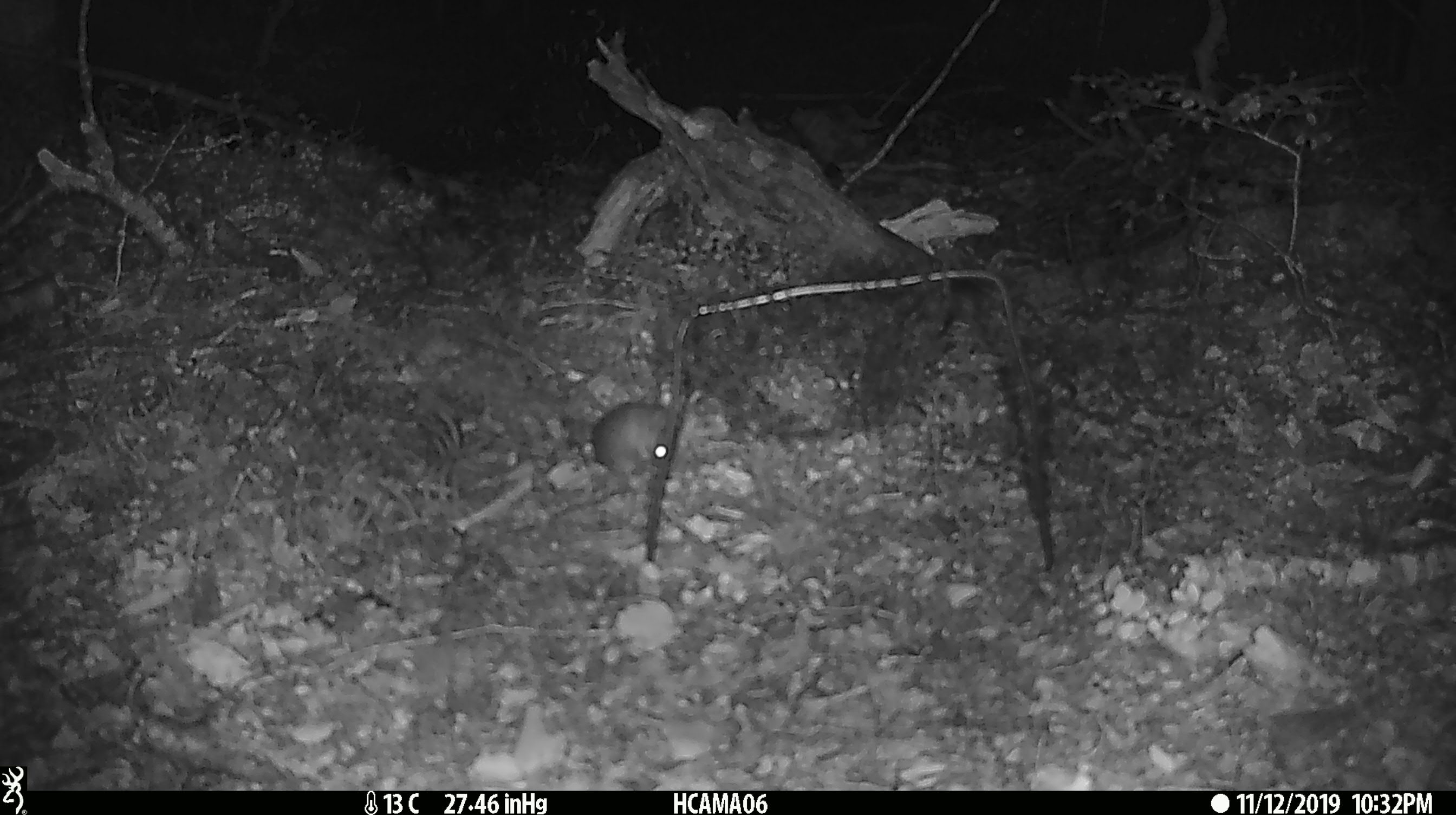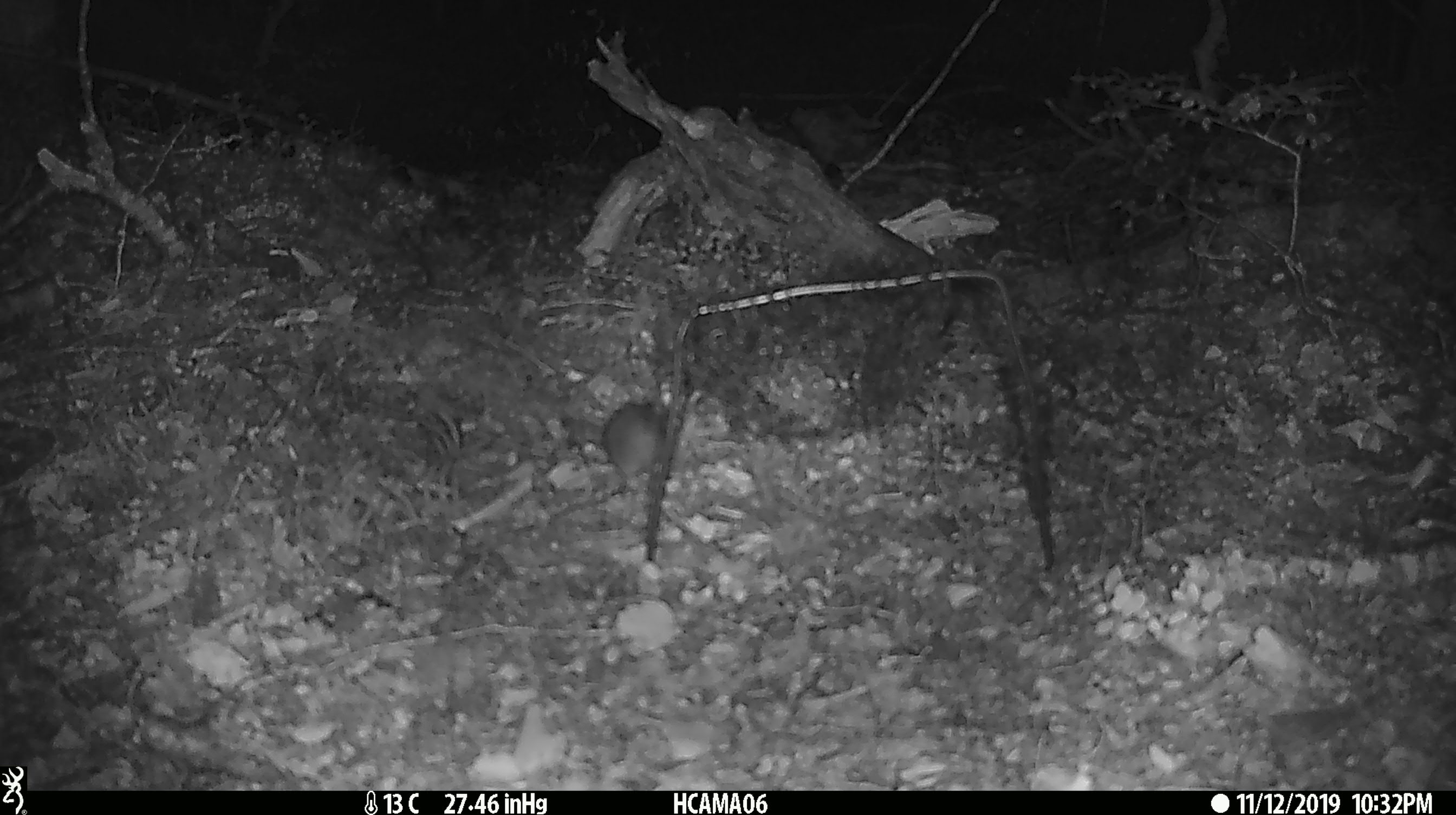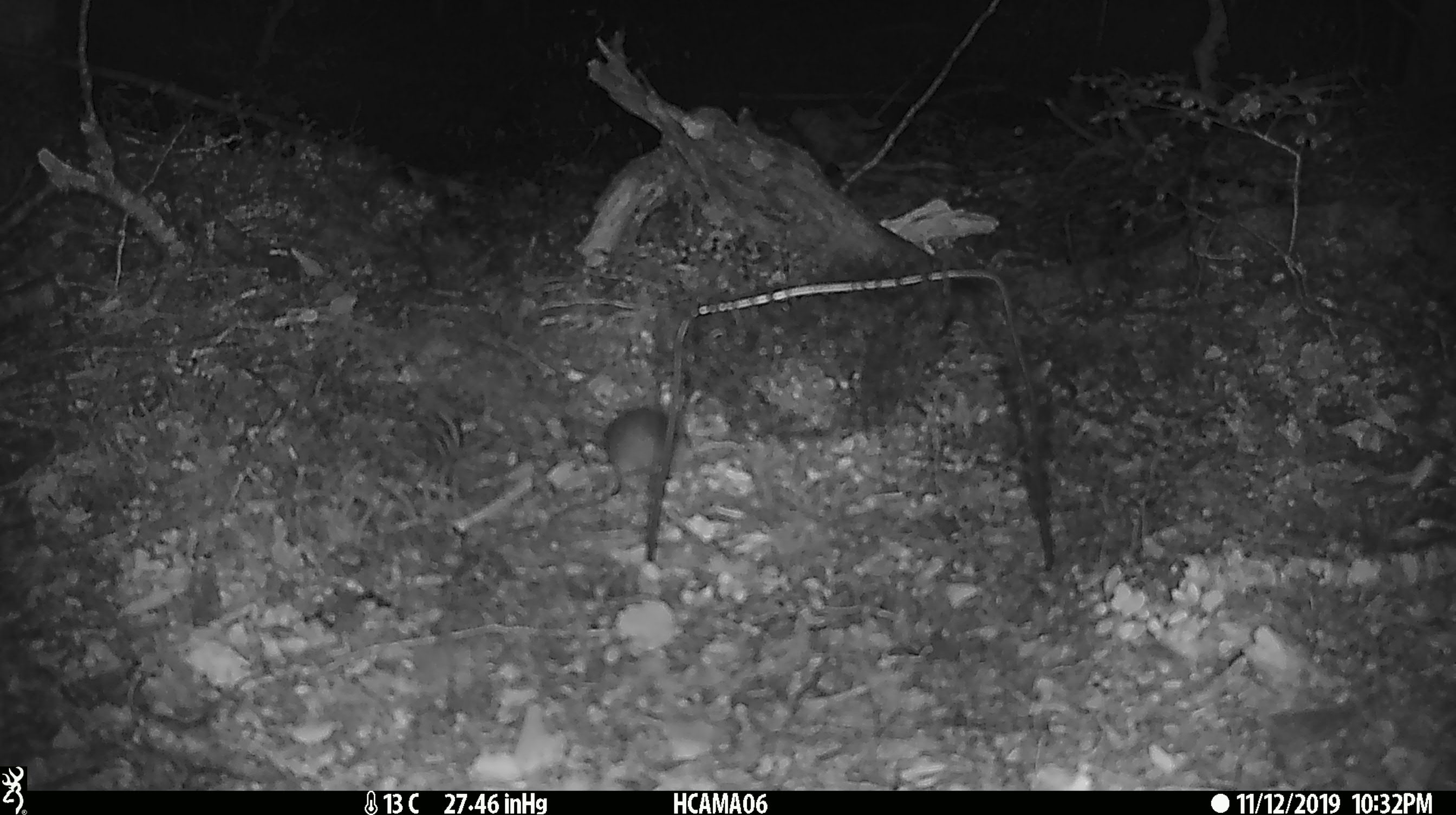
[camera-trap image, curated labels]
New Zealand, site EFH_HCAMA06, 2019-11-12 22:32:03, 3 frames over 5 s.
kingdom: Animalia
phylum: Chordata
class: Mammalia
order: Rodentia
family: Muridae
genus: Mus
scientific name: Mus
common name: mouse